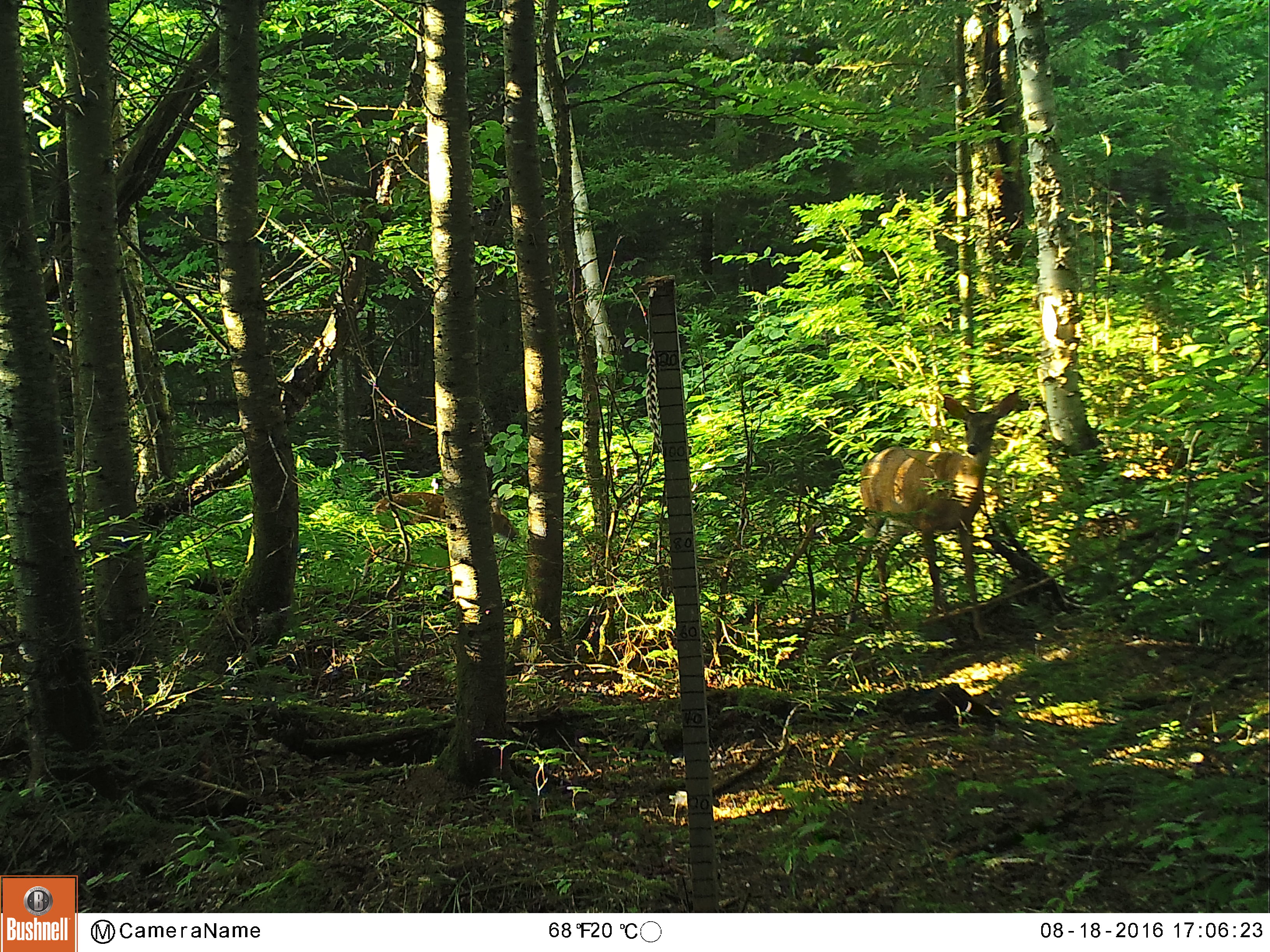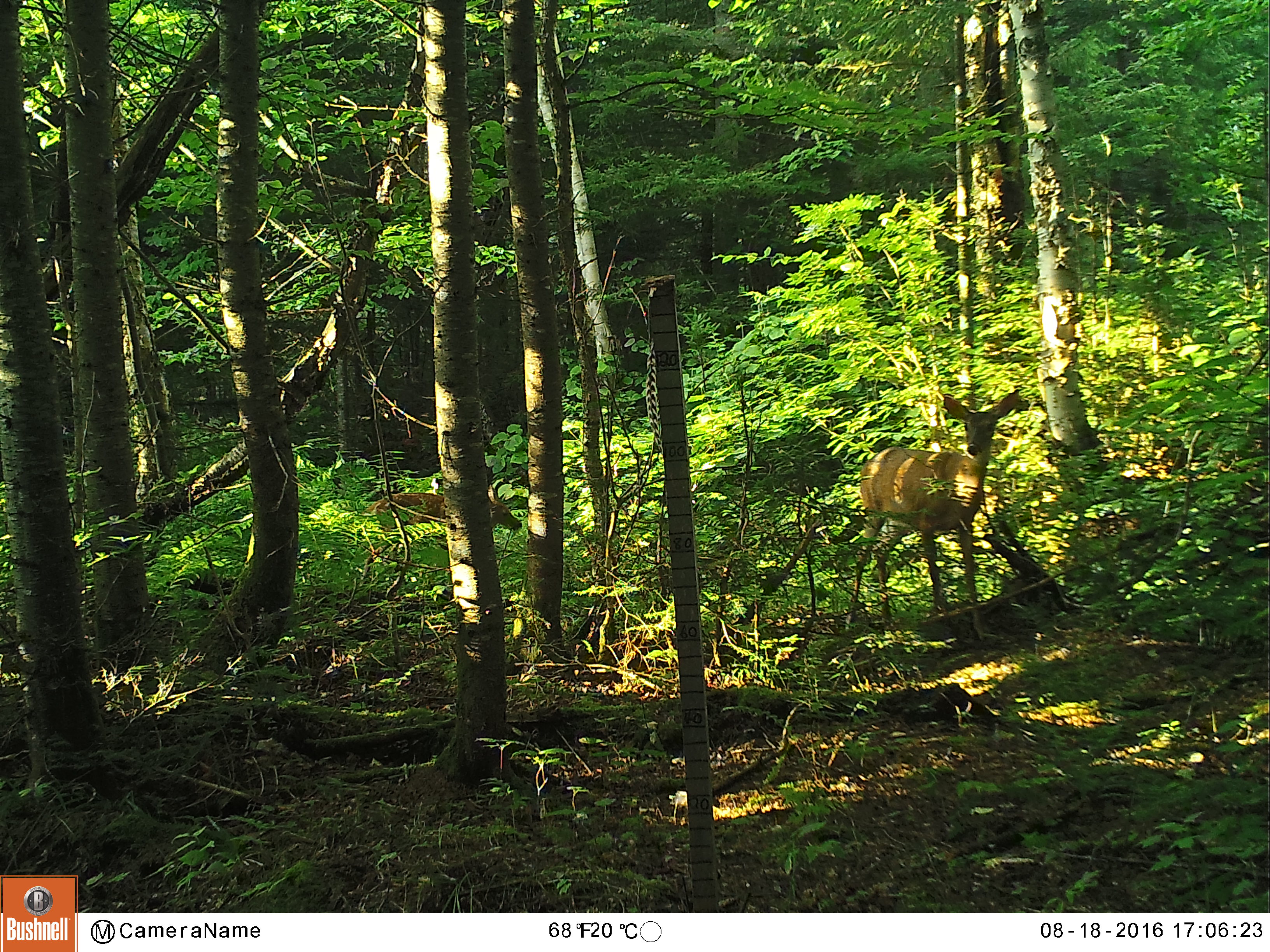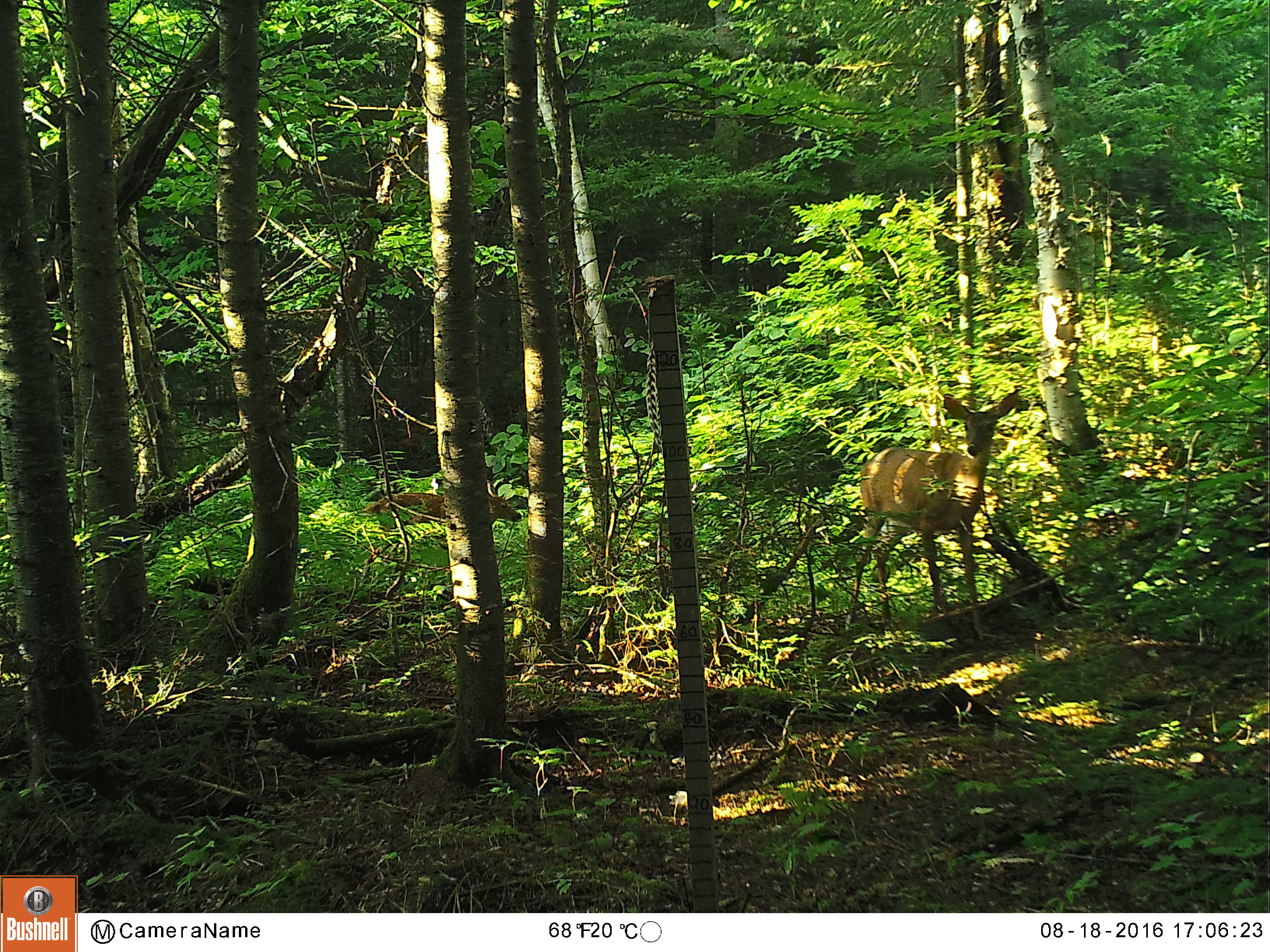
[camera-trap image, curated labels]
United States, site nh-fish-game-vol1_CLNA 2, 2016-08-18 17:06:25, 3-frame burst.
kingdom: Animalia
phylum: Chordata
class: Mammalia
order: Artiodactyla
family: Cervidae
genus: Odocoileus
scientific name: Odocoileus virginianus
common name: white-tailed deer